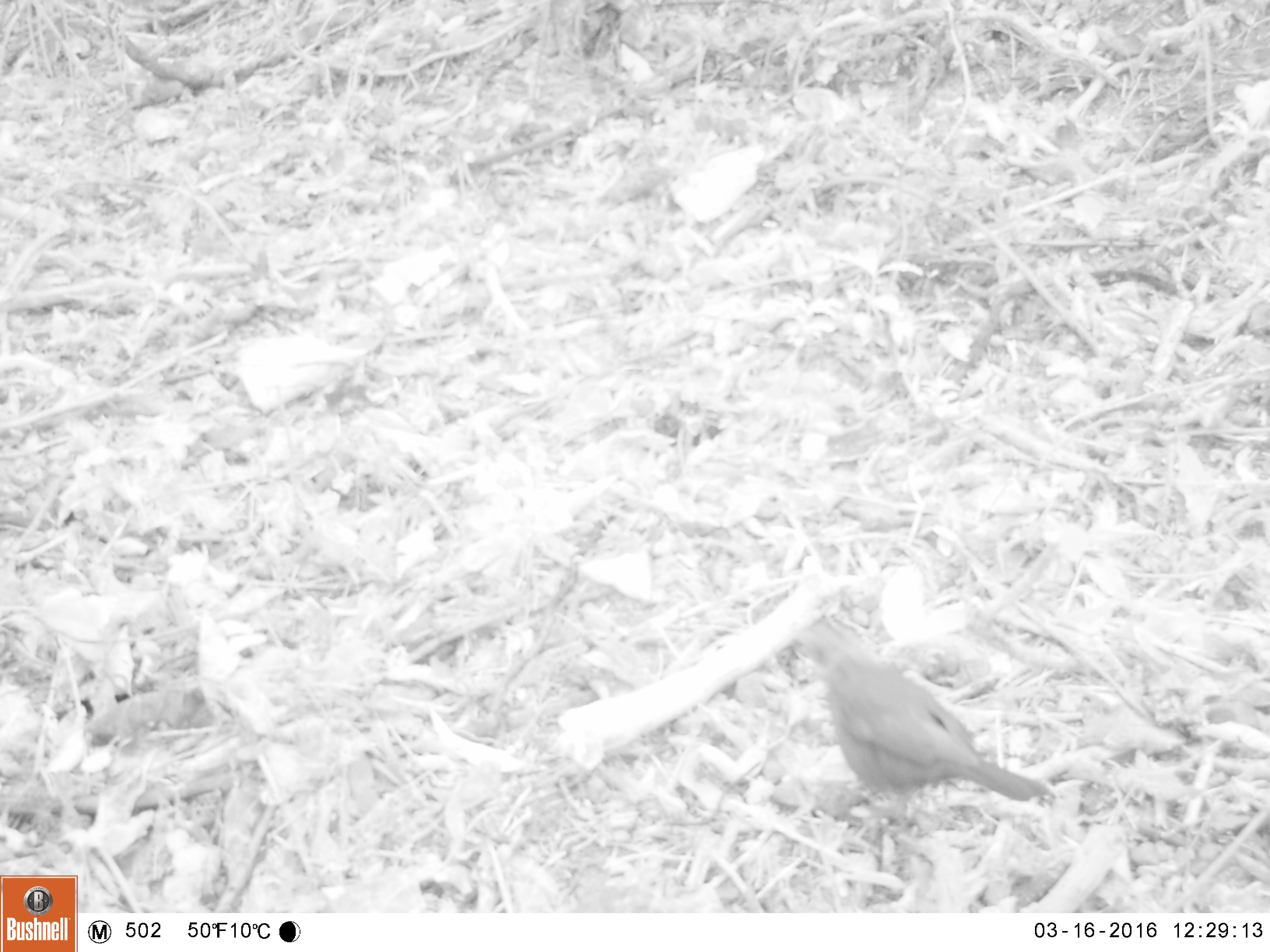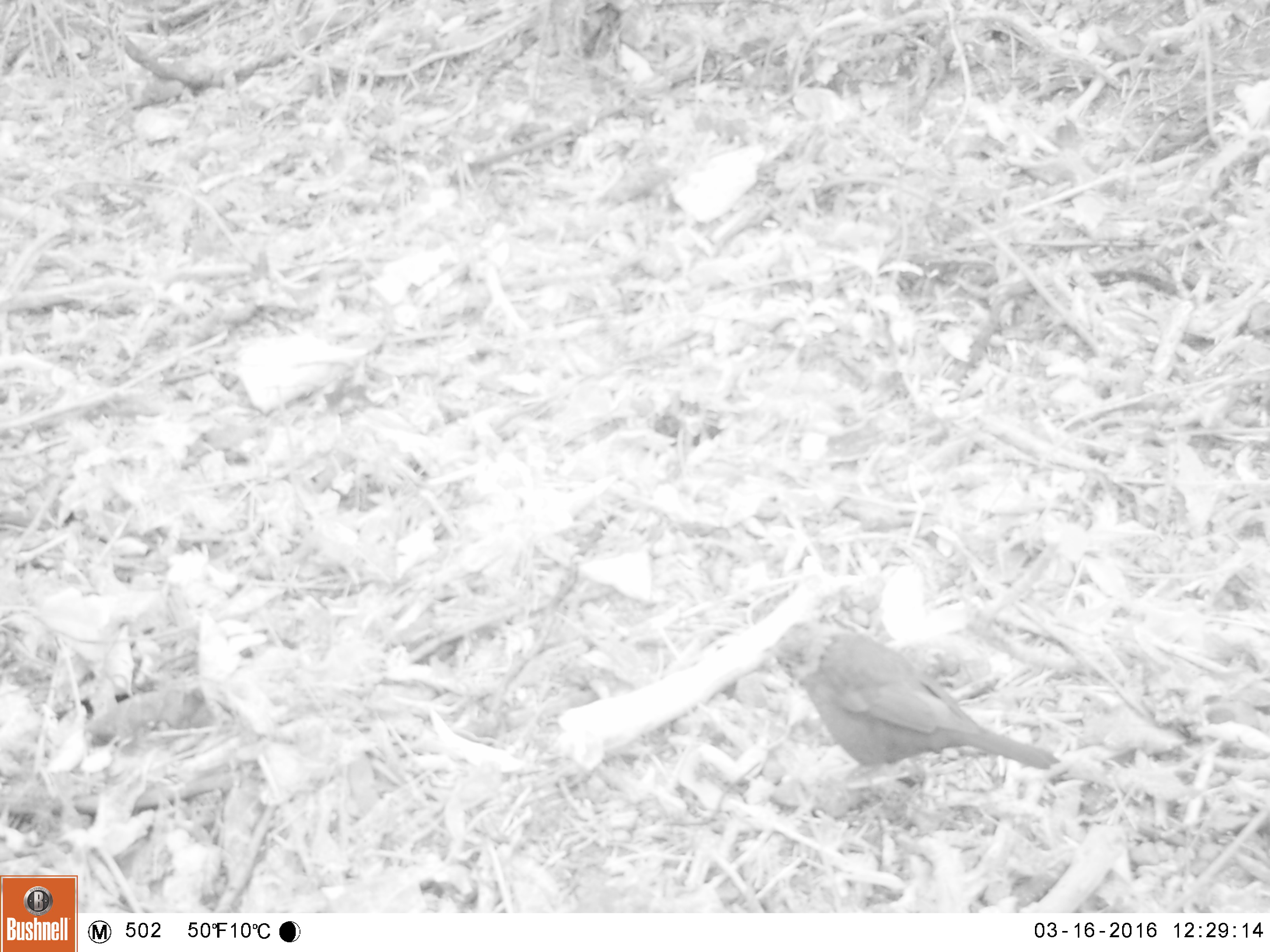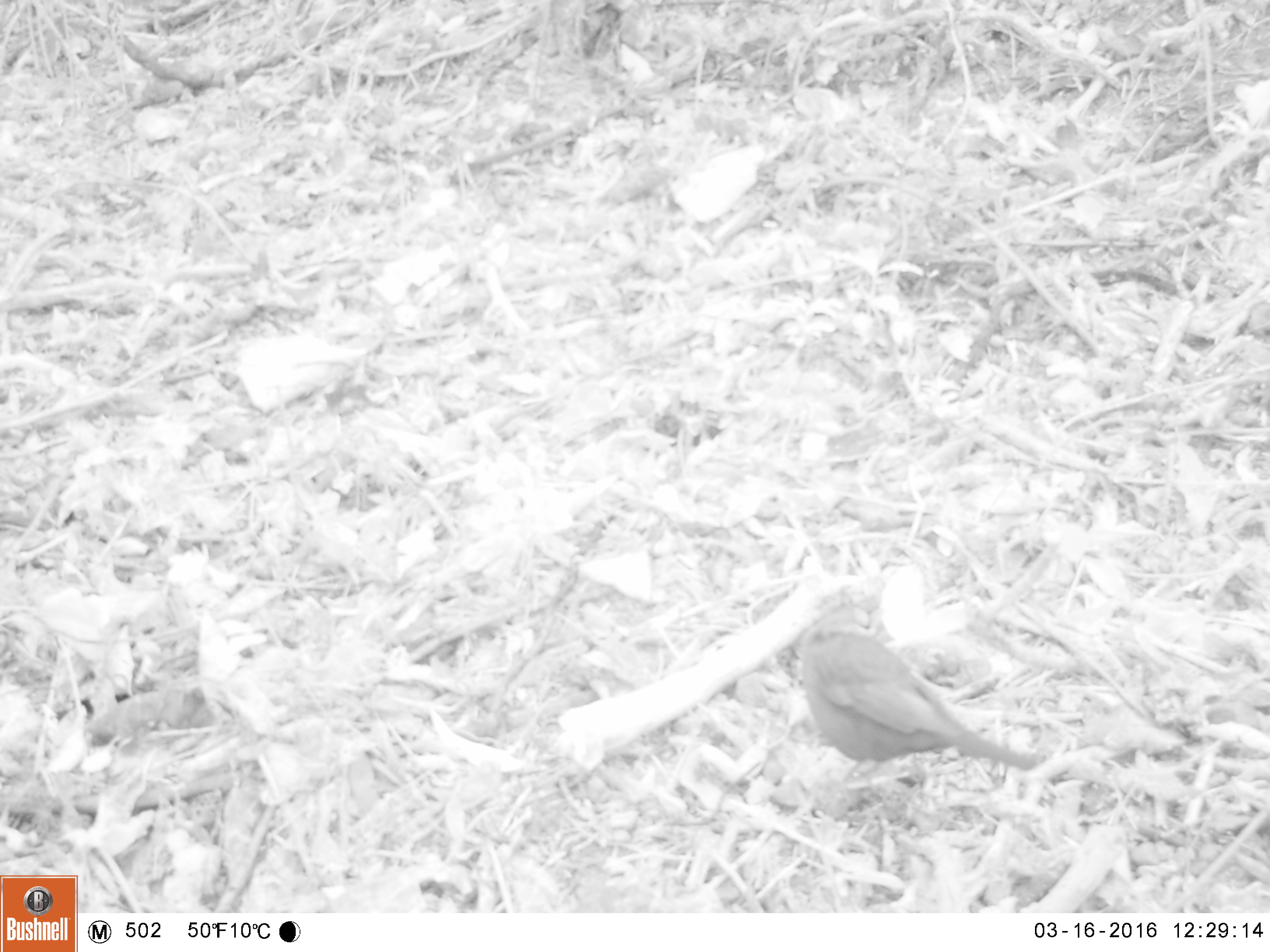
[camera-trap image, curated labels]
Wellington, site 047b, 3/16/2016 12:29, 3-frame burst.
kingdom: Animalia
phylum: Chordata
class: Aves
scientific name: Aves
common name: bird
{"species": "bird (Aves)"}